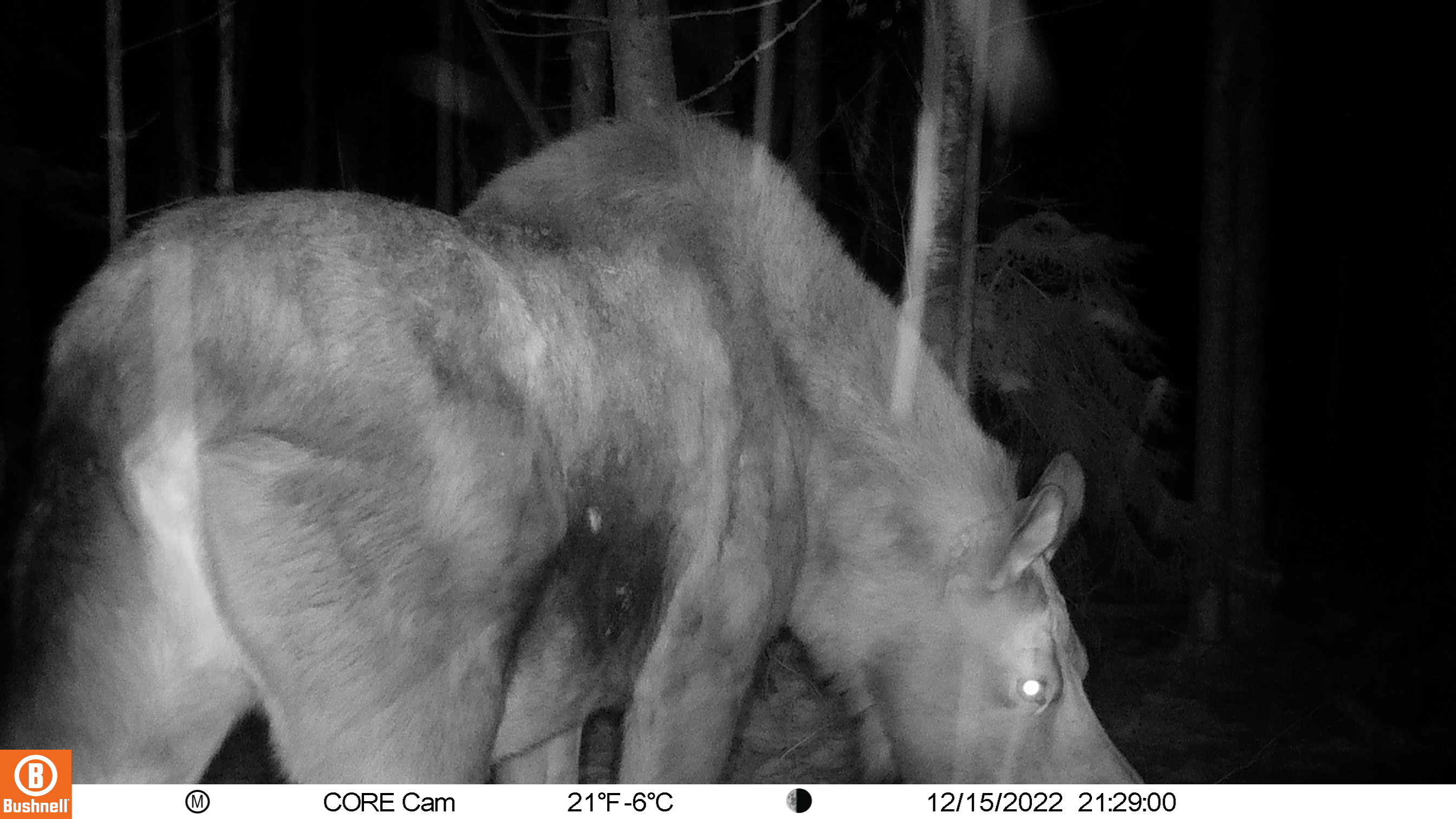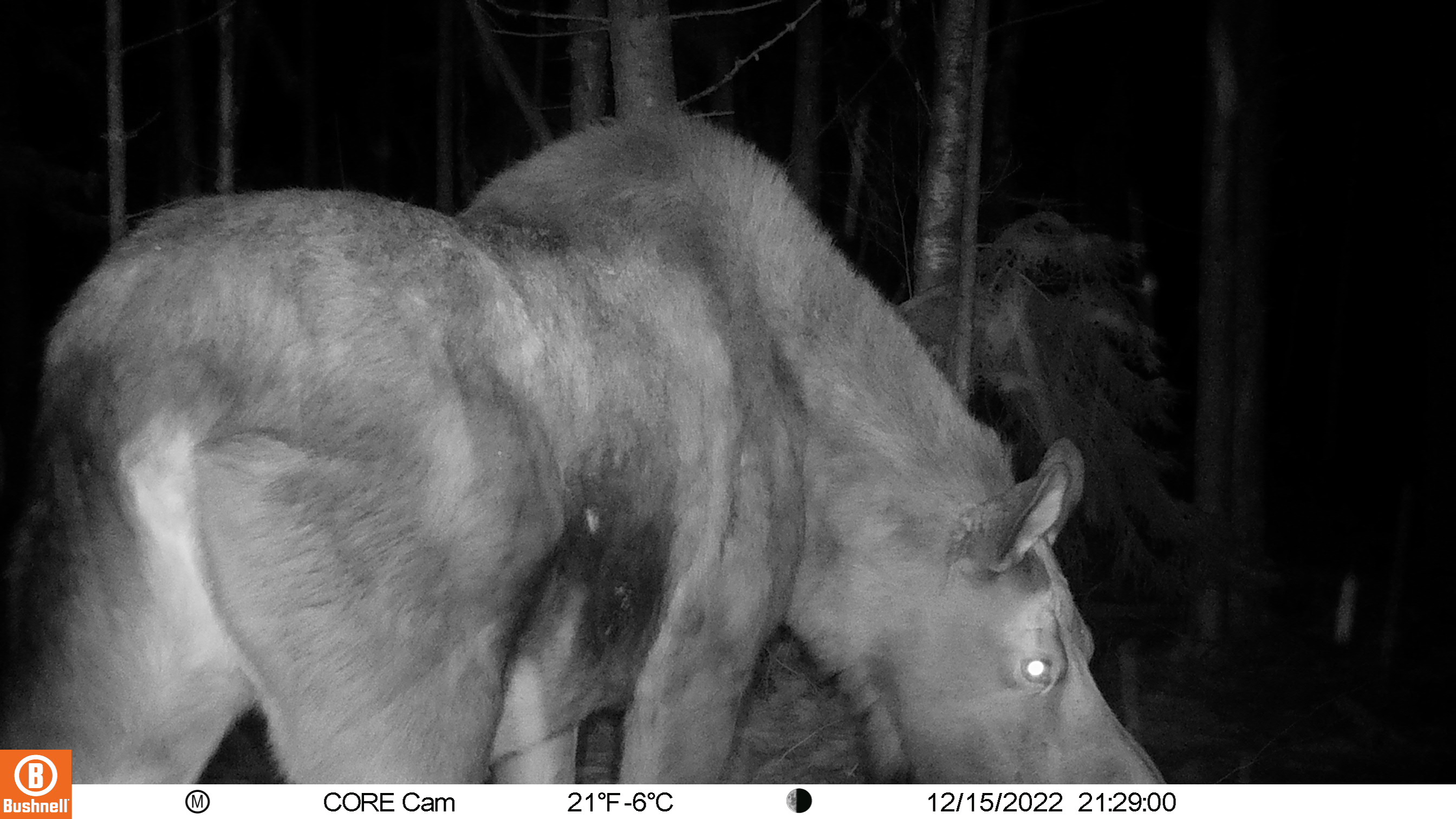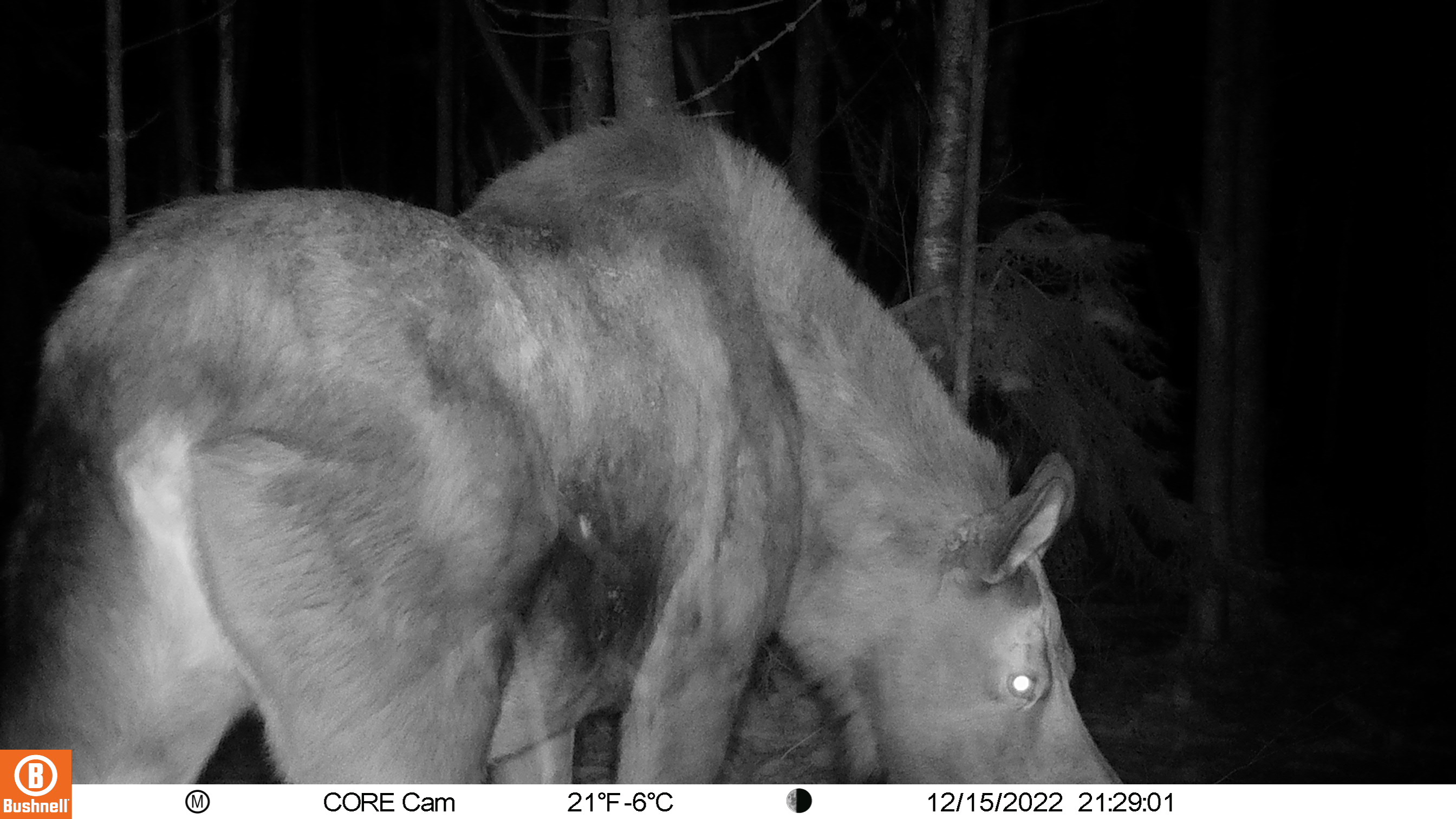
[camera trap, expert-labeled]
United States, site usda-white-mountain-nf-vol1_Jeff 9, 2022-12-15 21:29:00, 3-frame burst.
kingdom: Animalia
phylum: Chordata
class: Mammalia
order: Artiodactyla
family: Cervidae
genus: Alces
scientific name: Alces alces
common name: moose